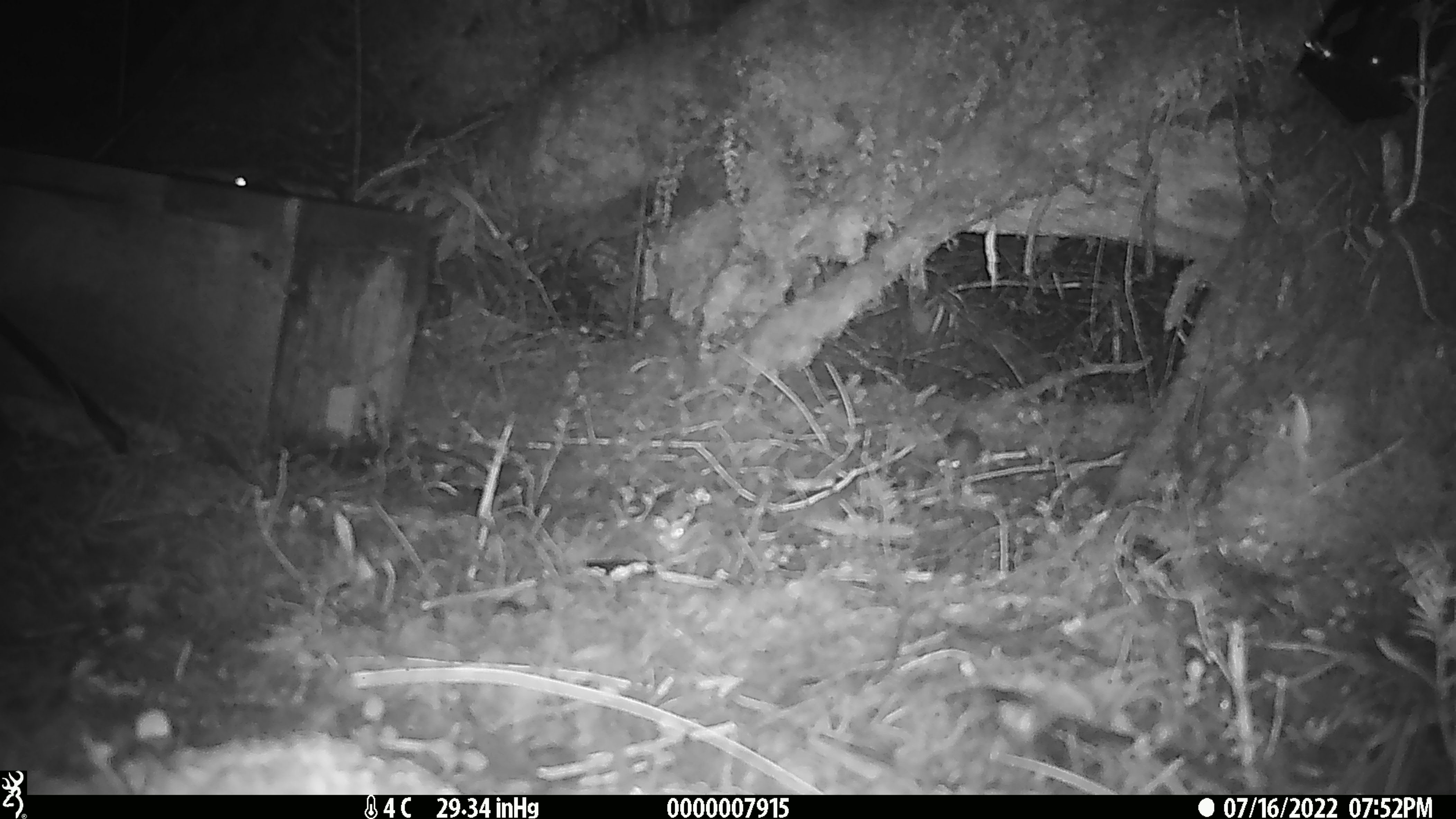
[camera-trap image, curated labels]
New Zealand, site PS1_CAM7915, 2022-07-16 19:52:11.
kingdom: Animalia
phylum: Chordata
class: Mammalia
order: Rodentia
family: Muridae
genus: Mus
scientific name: Mus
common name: mouse